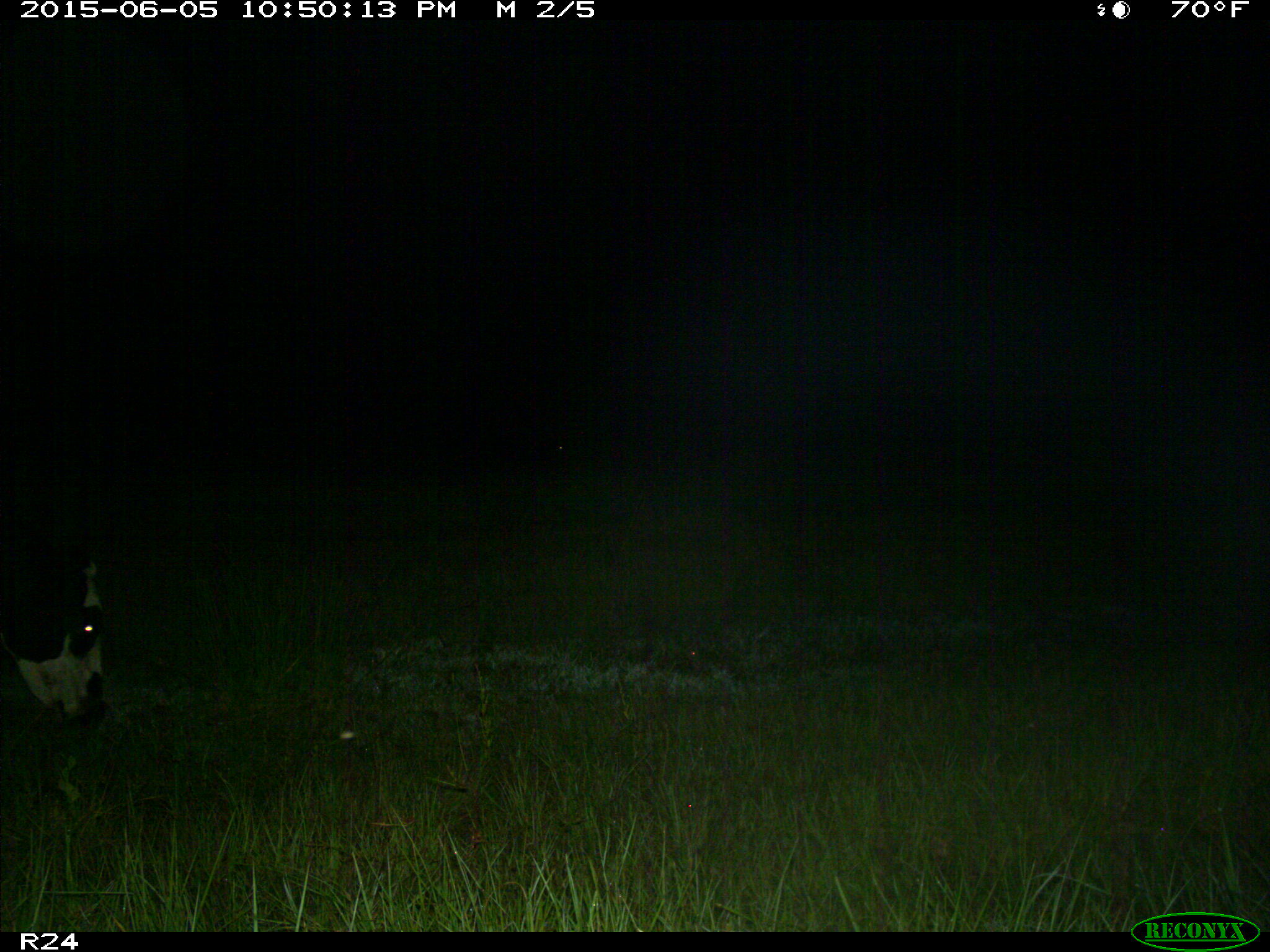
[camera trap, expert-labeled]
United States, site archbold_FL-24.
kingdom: Animalia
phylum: Chordata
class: Mammalia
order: Artiodactyla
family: Bovidae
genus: Bos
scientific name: Bos taurus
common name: domestic cow